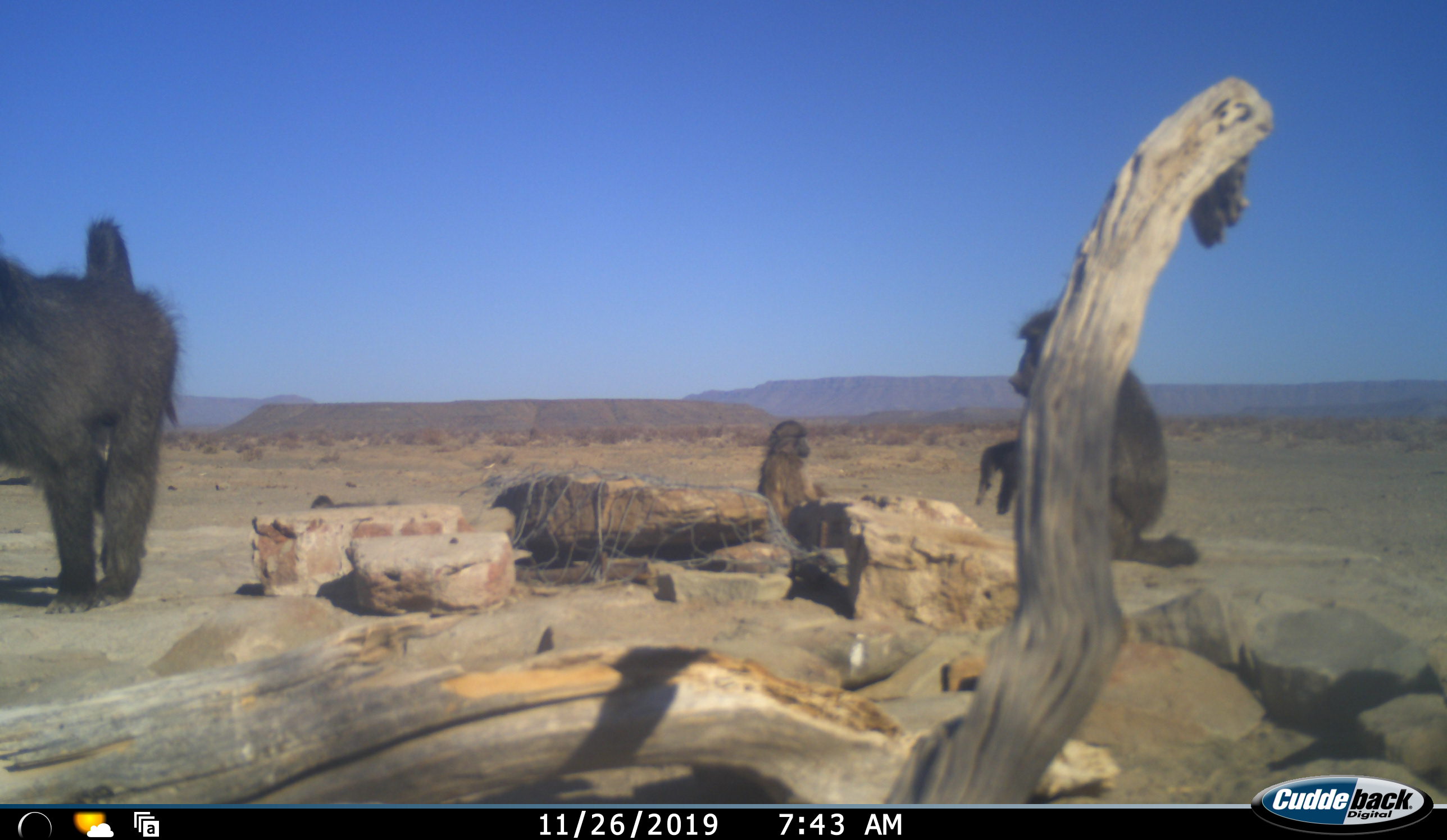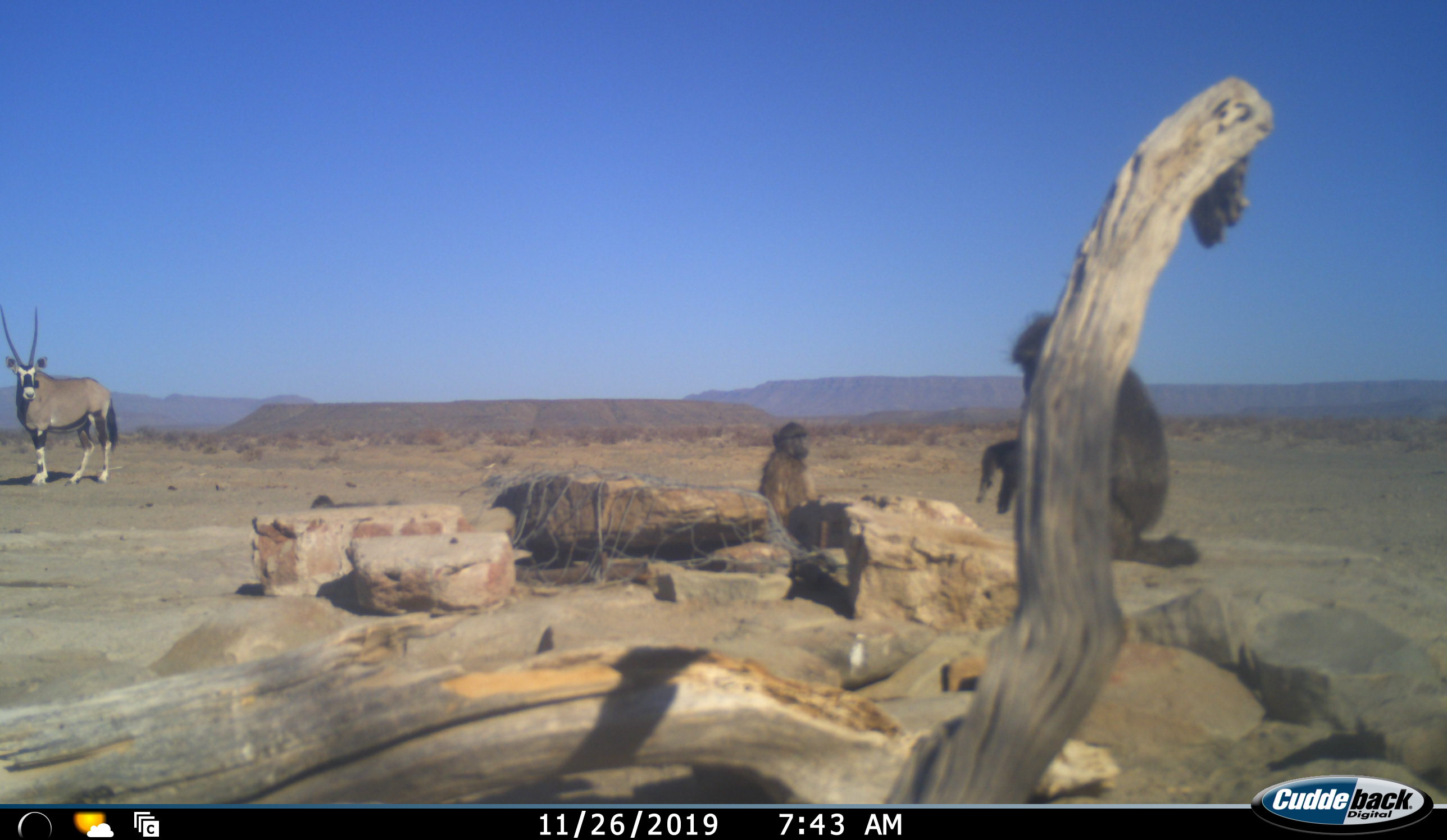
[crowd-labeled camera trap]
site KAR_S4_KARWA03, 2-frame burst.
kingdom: Animalia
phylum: Chordata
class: Mammalia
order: Primates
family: Cercopithecidae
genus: Papio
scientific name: Papio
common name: baboon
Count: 3.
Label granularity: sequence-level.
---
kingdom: Animalia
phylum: Chordata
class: Mammalia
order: Artiodactyla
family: Bovidae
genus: Oryx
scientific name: Oryx gazella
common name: gemsbok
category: oryx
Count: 1.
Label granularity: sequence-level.